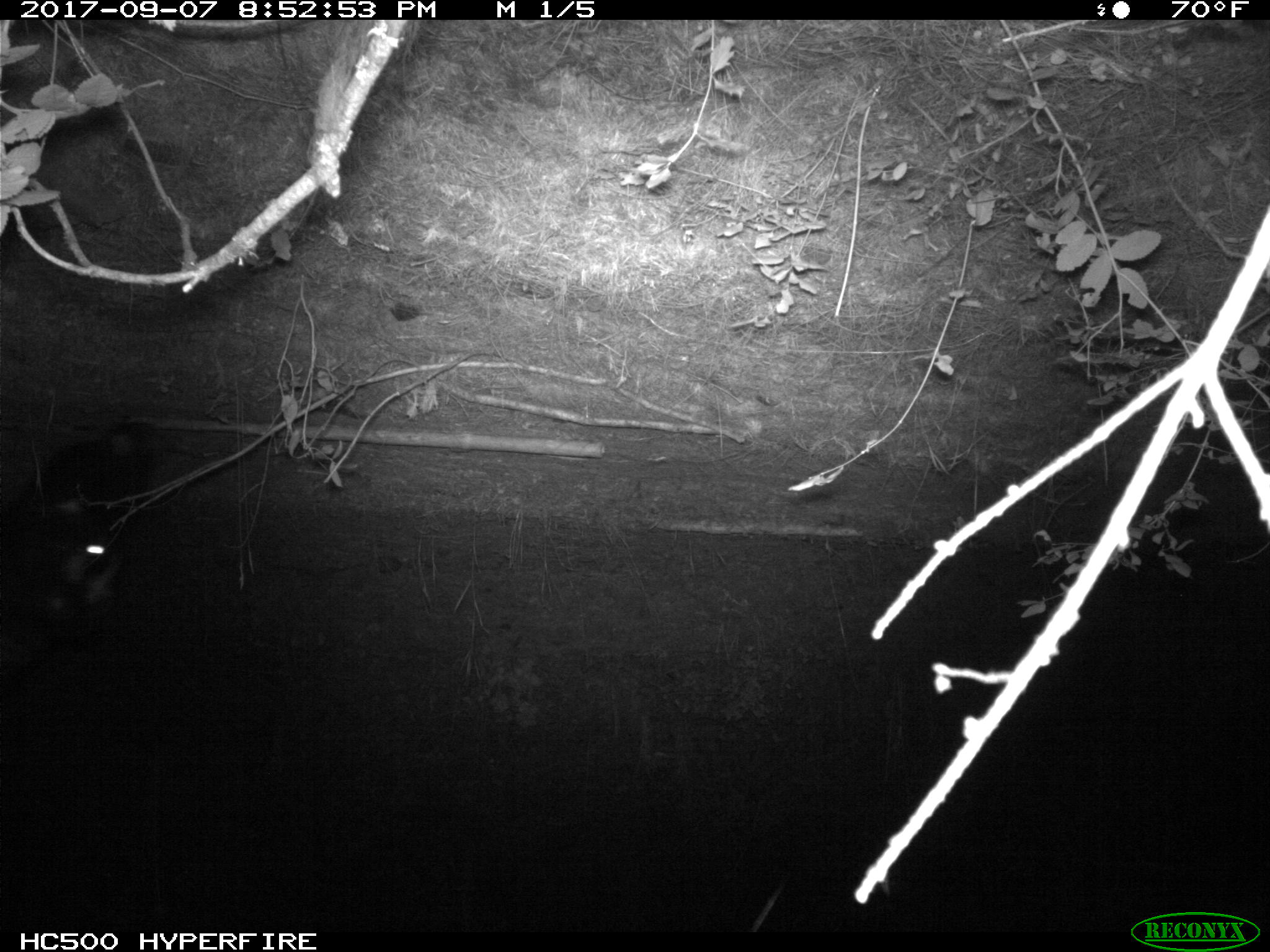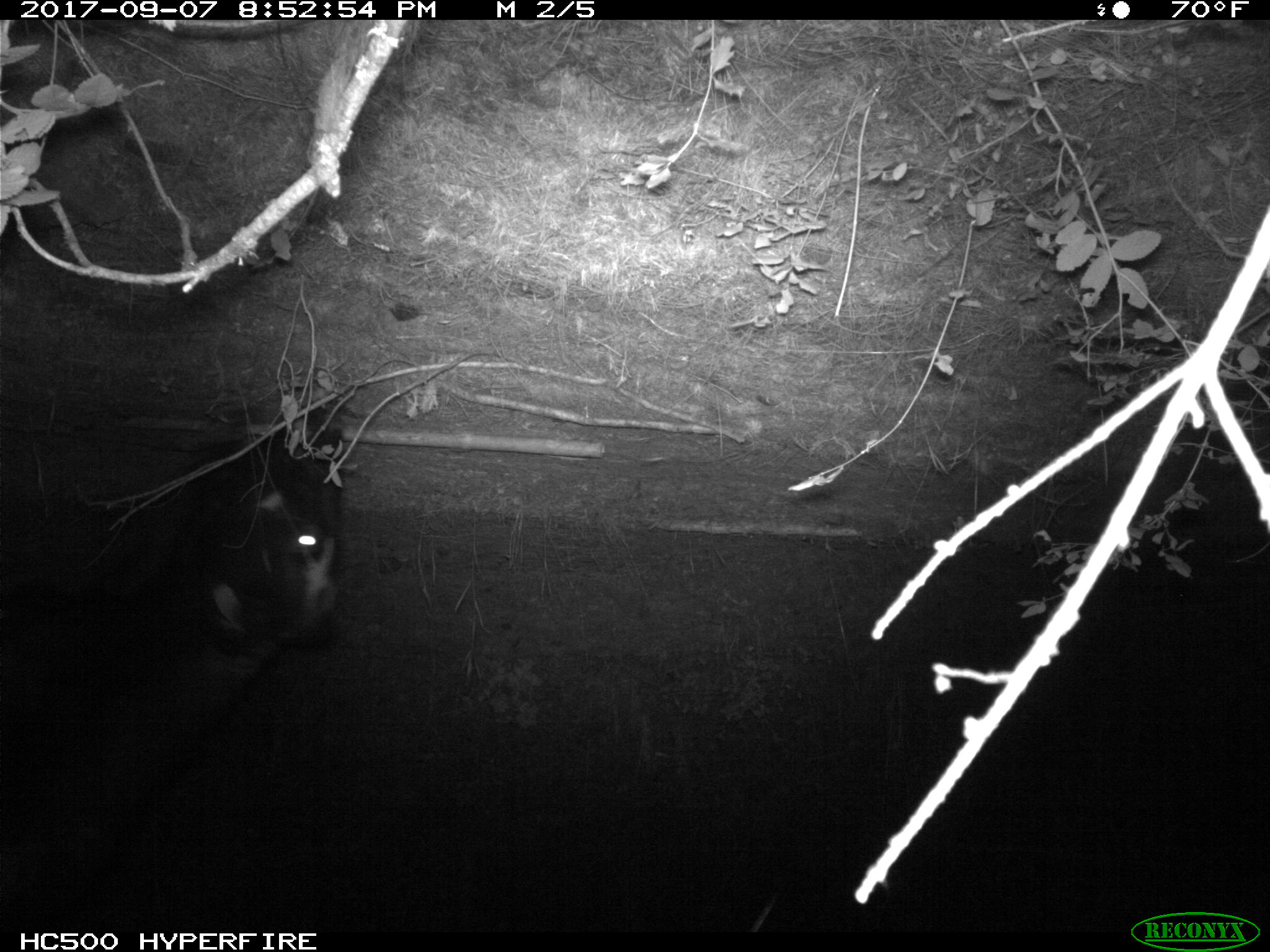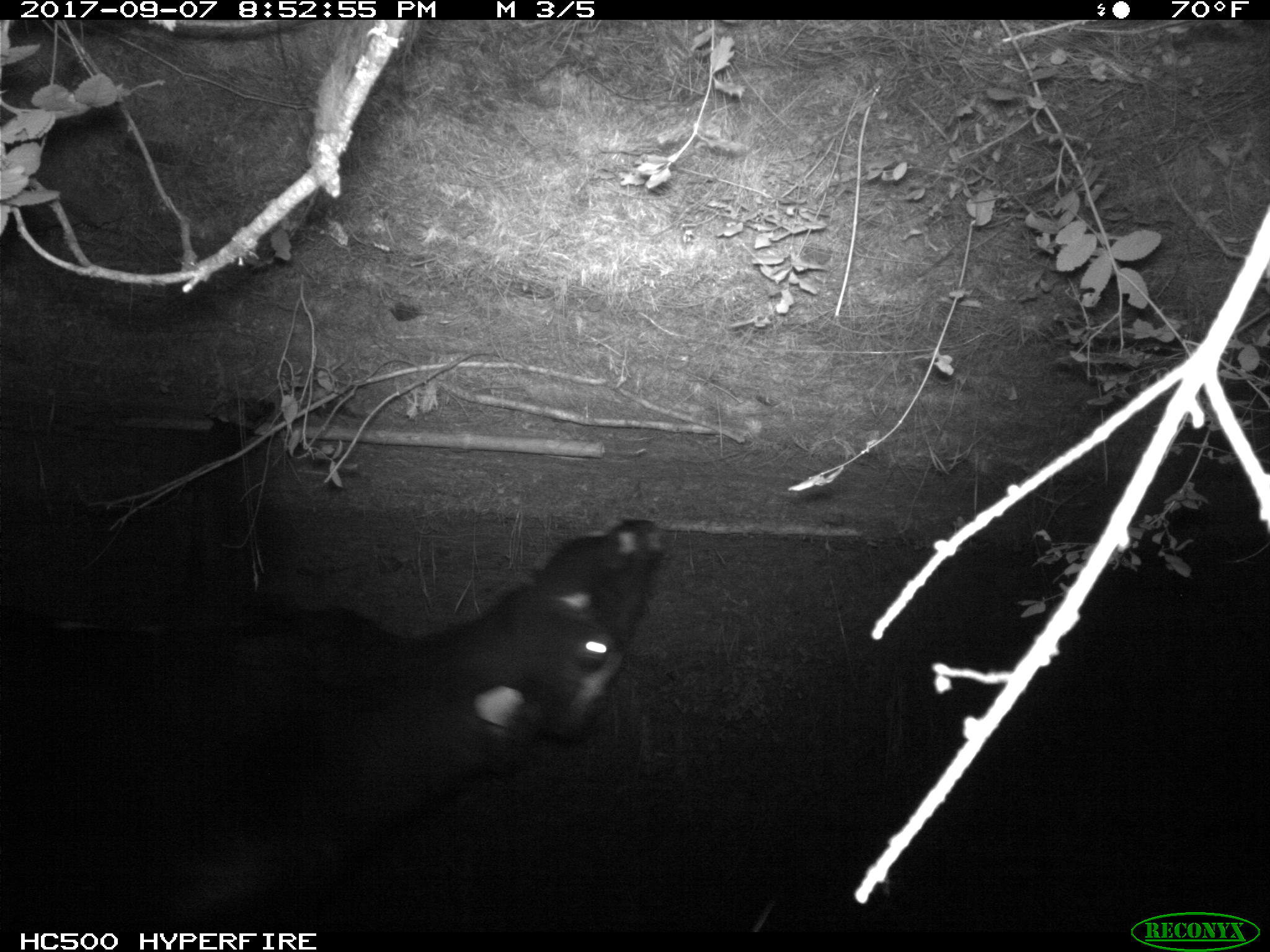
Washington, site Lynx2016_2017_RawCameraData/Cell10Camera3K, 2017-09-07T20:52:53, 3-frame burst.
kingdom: Animalia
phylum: Chordata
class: Mammalia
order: Artiodactyla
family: Bovidae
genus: Bos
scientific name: Bos taurus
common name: domestic cattle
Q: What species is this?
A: Domestic cattle (Bos taurus).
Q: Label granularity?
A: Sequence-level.